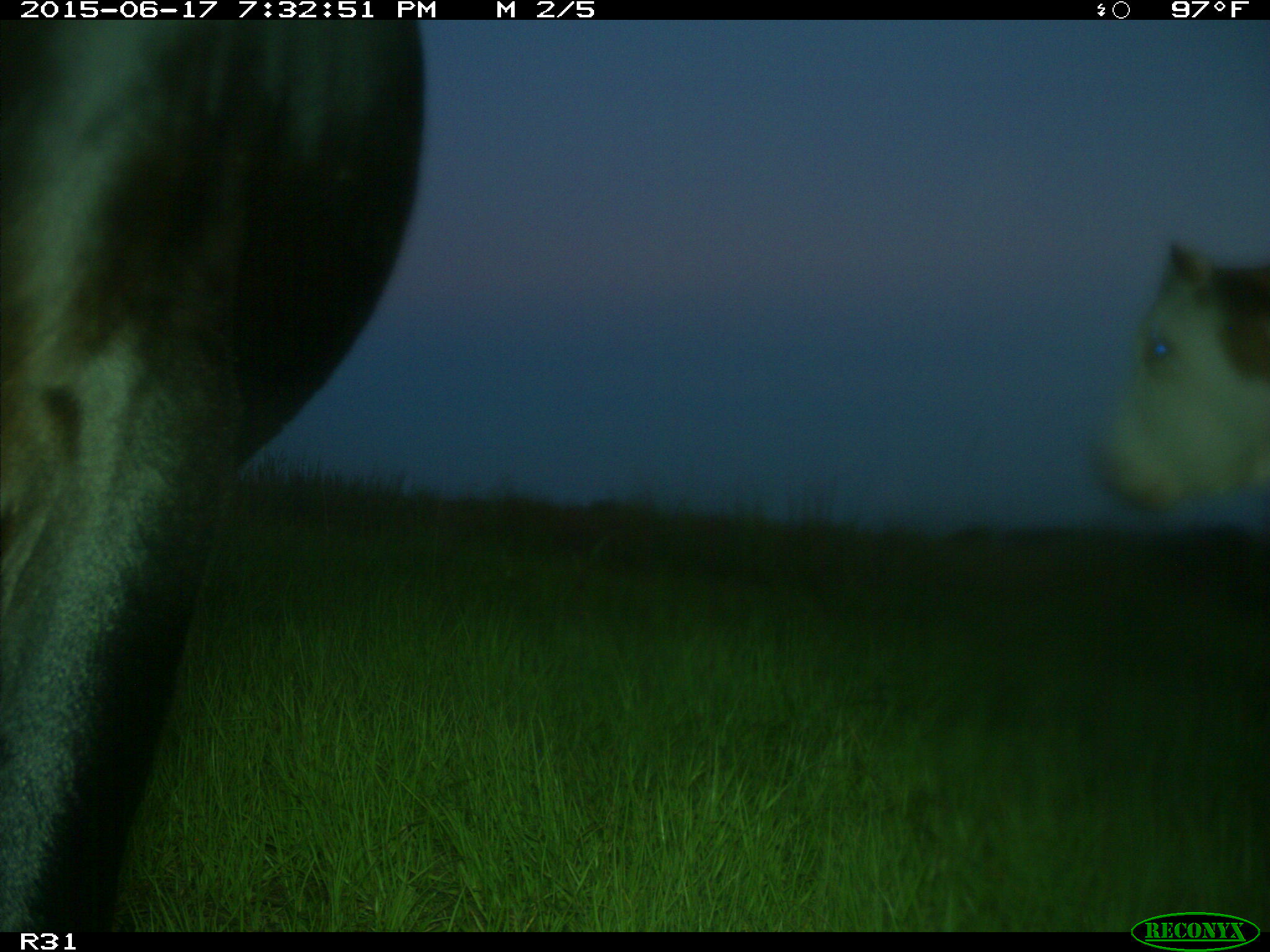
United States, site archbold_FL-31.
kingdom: Animalia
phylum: Chordata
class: Mammalia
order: Artiodactyla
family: Bovidae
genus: Bos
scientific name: Bos taurus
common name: domestic cow